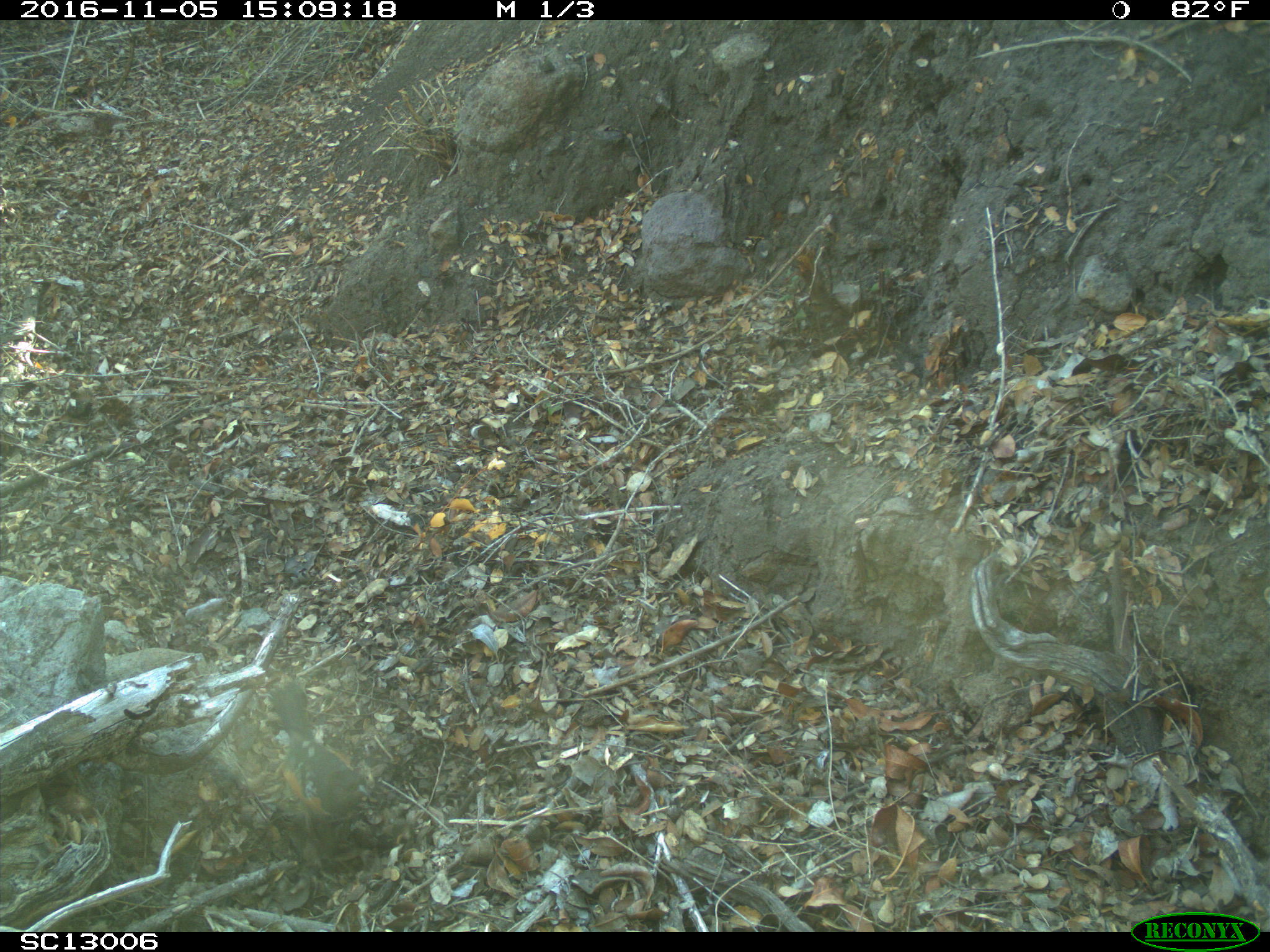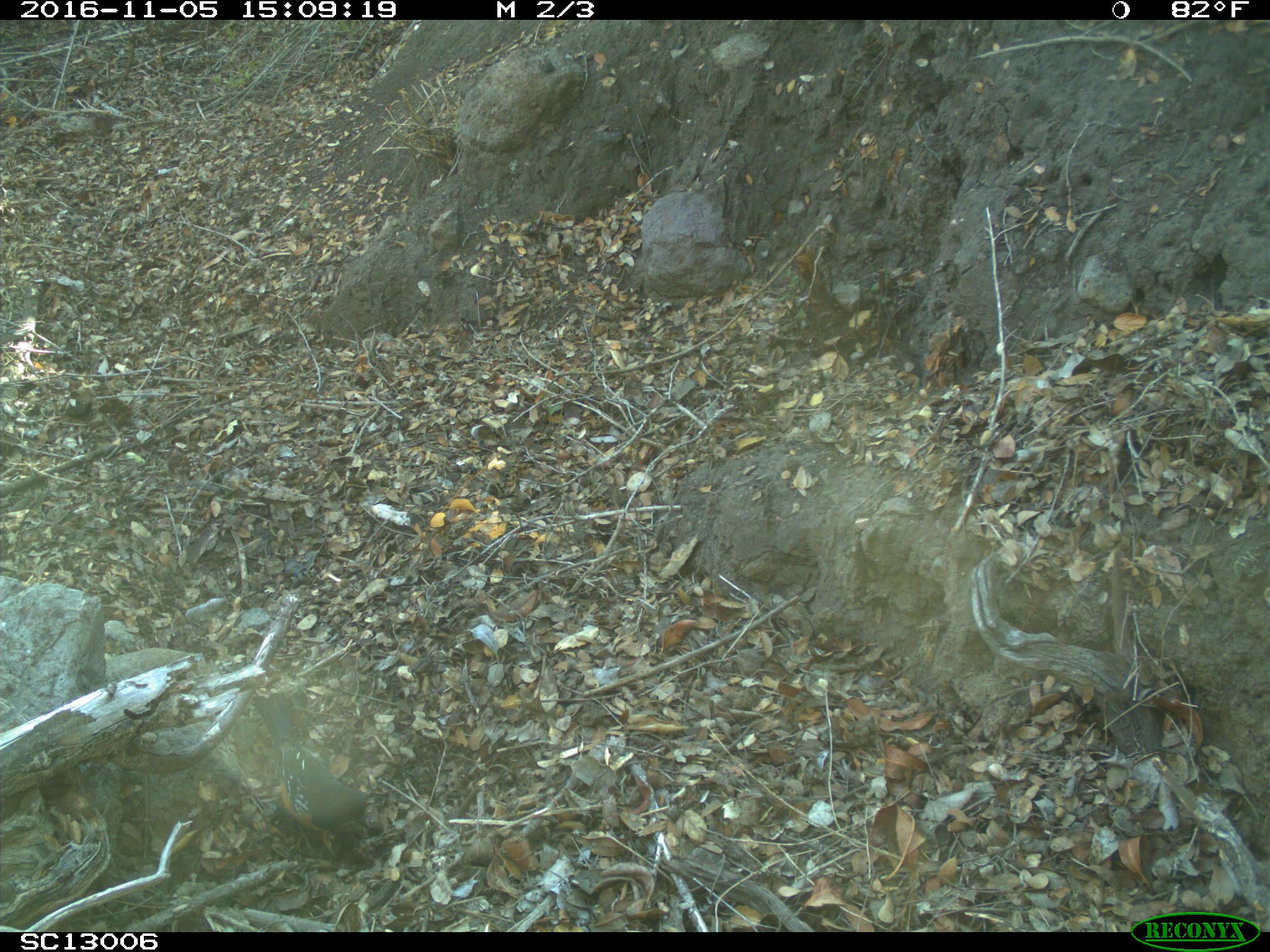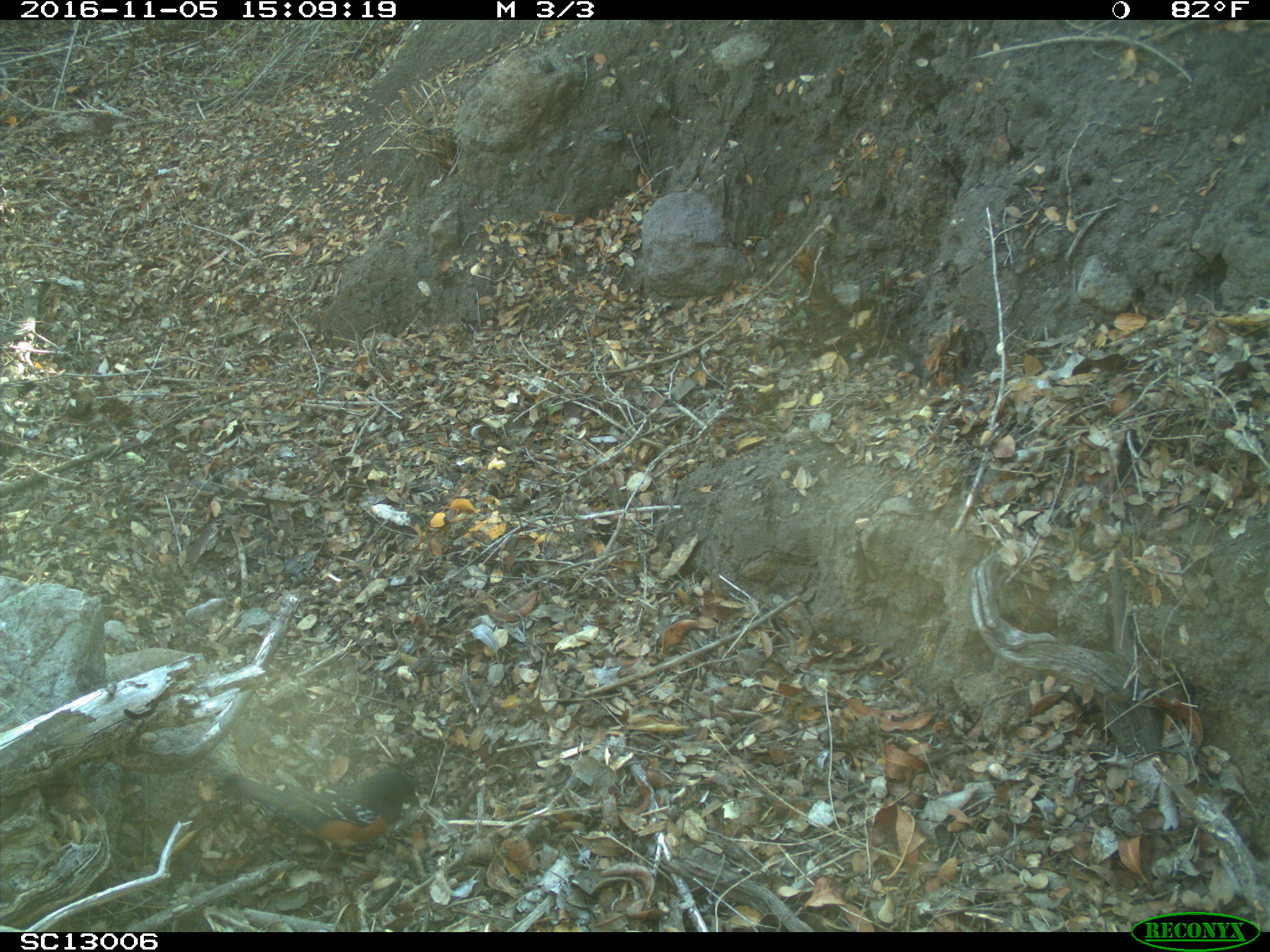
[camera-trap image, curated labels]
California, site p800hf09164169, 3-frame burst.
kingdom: Animalia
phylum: Chordata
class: Aves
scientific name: Aves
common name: bird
Bird (Aves).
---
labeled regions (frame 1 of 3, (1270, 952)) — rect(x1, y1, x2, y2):
bird: rect(265, 677, 369, 850)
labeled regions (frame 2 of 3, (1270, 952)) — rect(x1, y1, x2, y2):
bird: rect(249, 692, 372, 857)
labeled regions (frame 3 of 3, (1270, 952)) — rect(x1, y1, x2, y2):
bird: rect(224, 768, 421, 875)